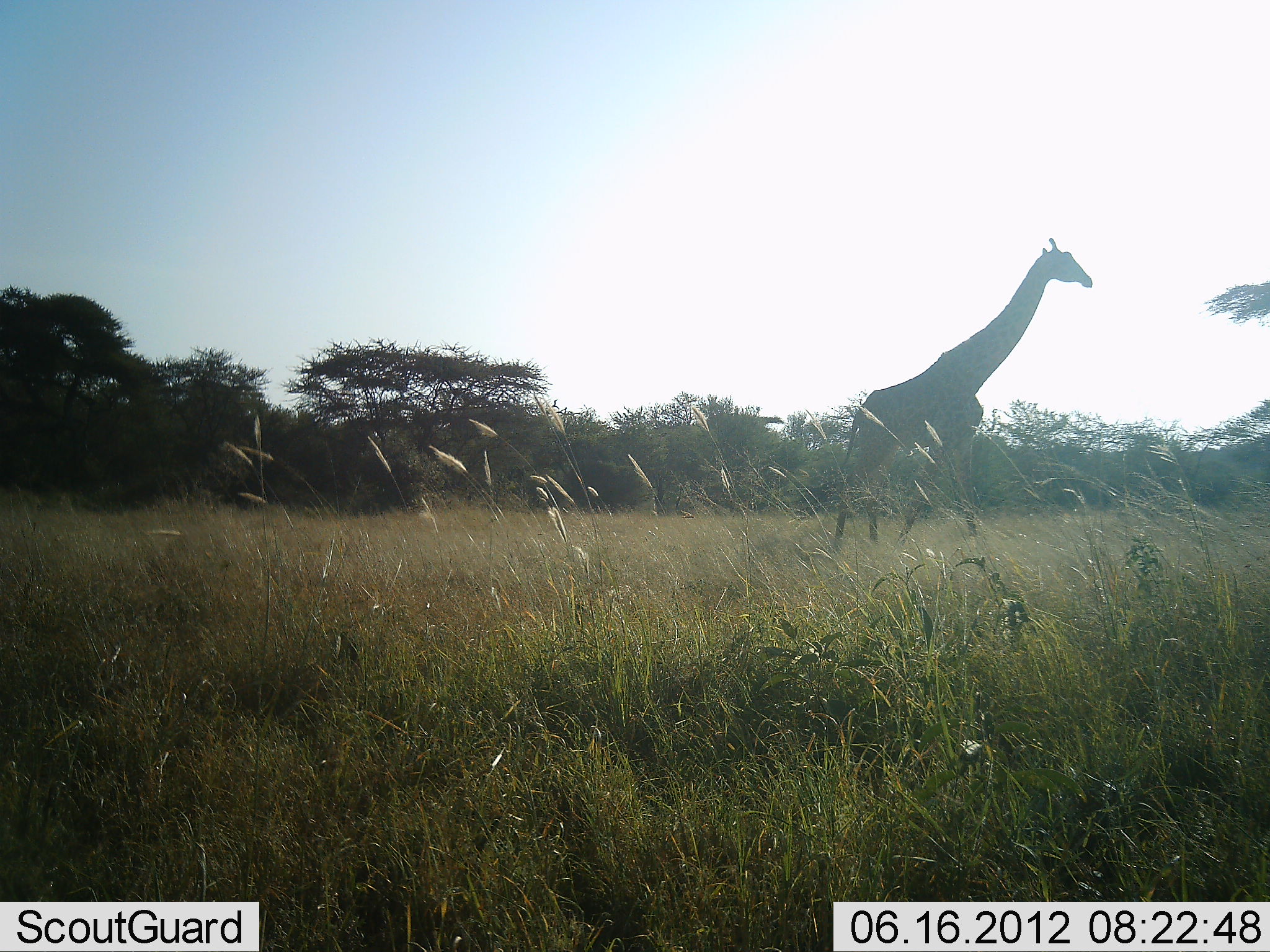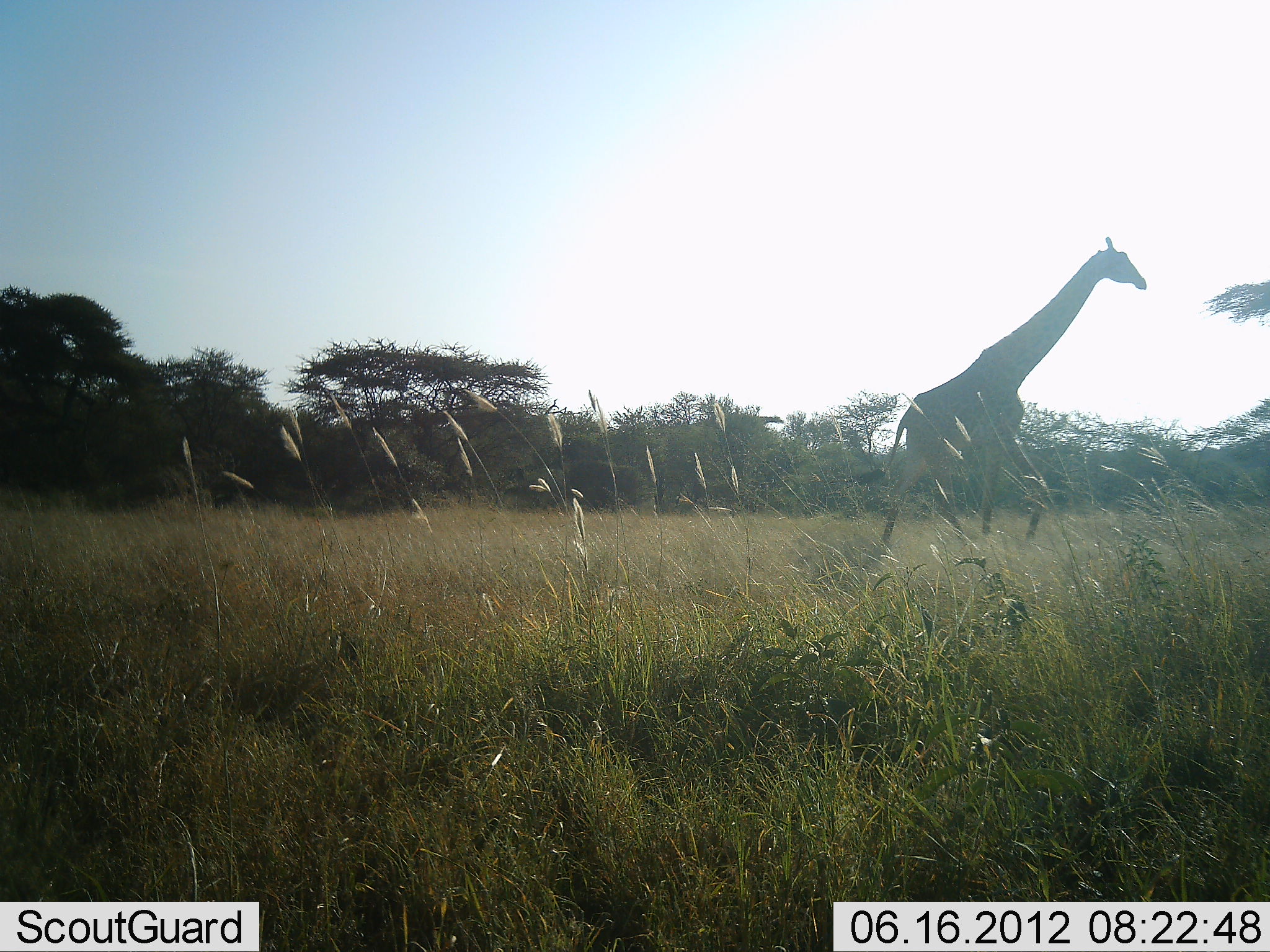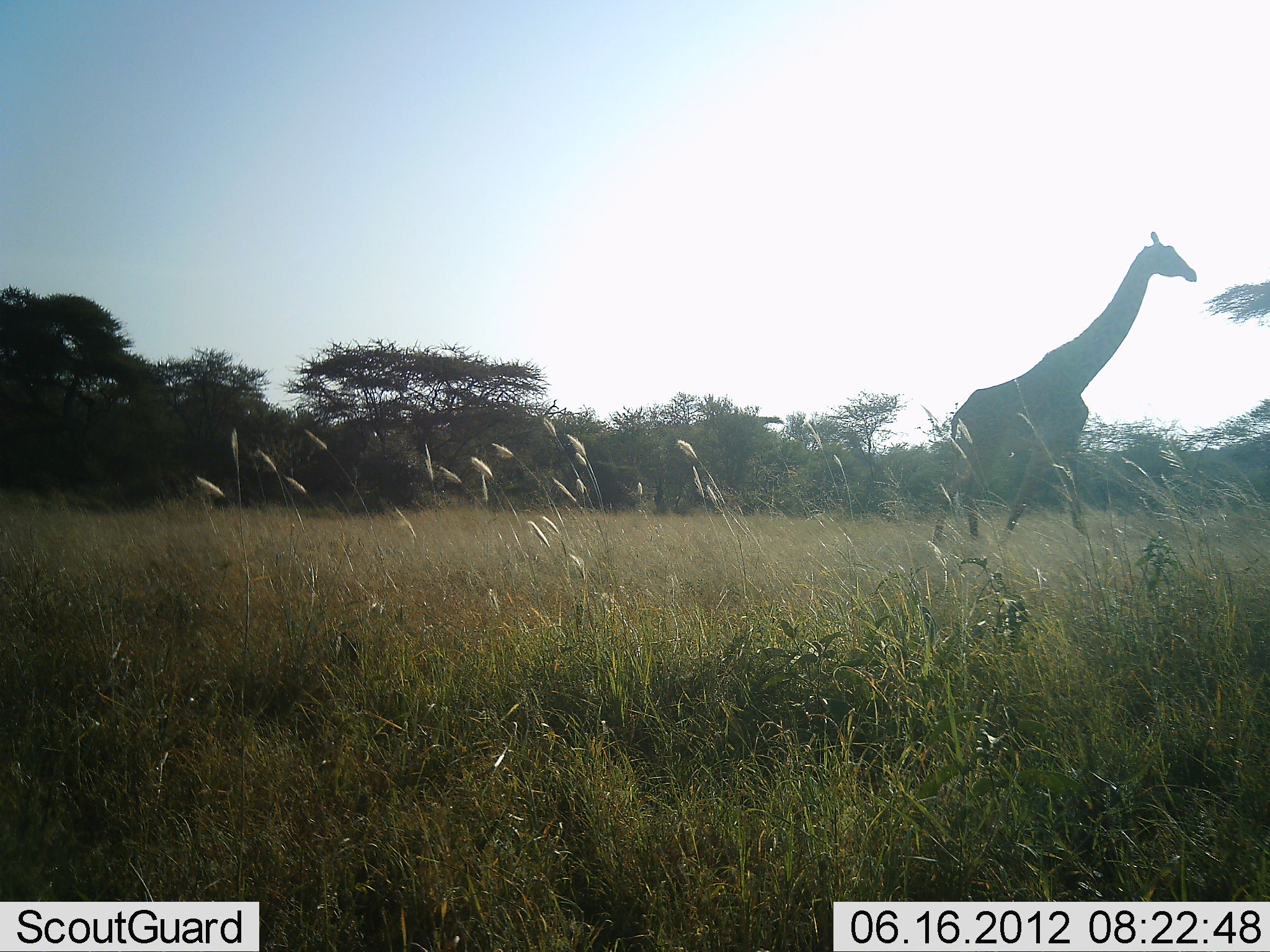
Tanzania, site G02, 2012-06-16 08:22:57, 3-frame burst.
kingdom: Animalia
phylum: Chordata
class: Mammalia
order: Artiodactyla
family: Giraffidae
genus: Giraffa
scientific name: Giraffa camelopardalis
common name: giraffe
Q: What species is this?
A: Giraffe (Giraffa camelopardalis).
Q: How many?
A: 1.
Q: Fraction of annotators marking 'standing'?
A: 0%.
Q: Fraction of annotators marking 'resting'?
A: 0%.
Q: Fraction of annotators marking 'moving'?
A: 100%.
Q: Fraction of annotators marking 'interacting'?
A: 0%.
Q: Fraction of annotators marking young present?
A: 0%.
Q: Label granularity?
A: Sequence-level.